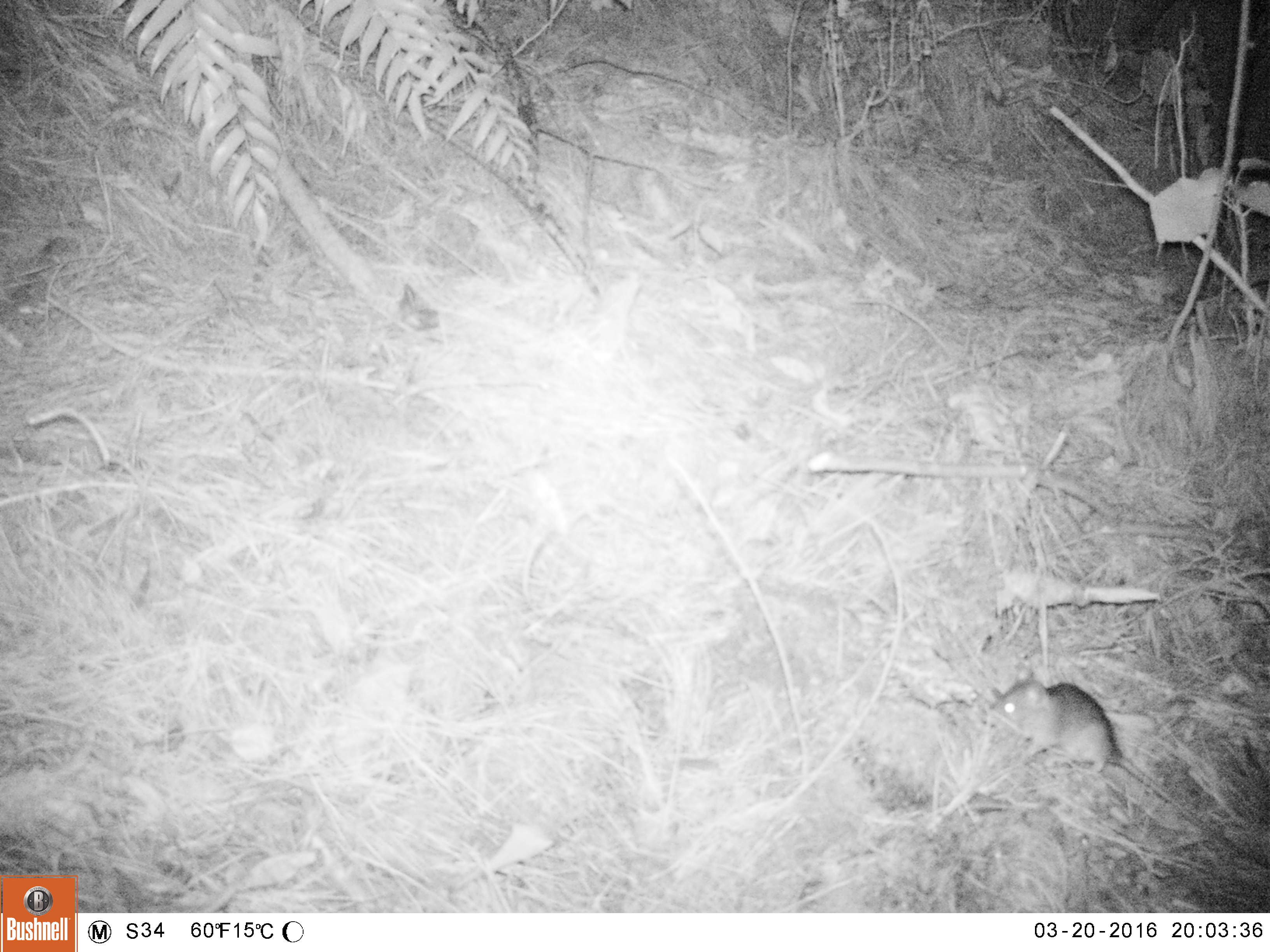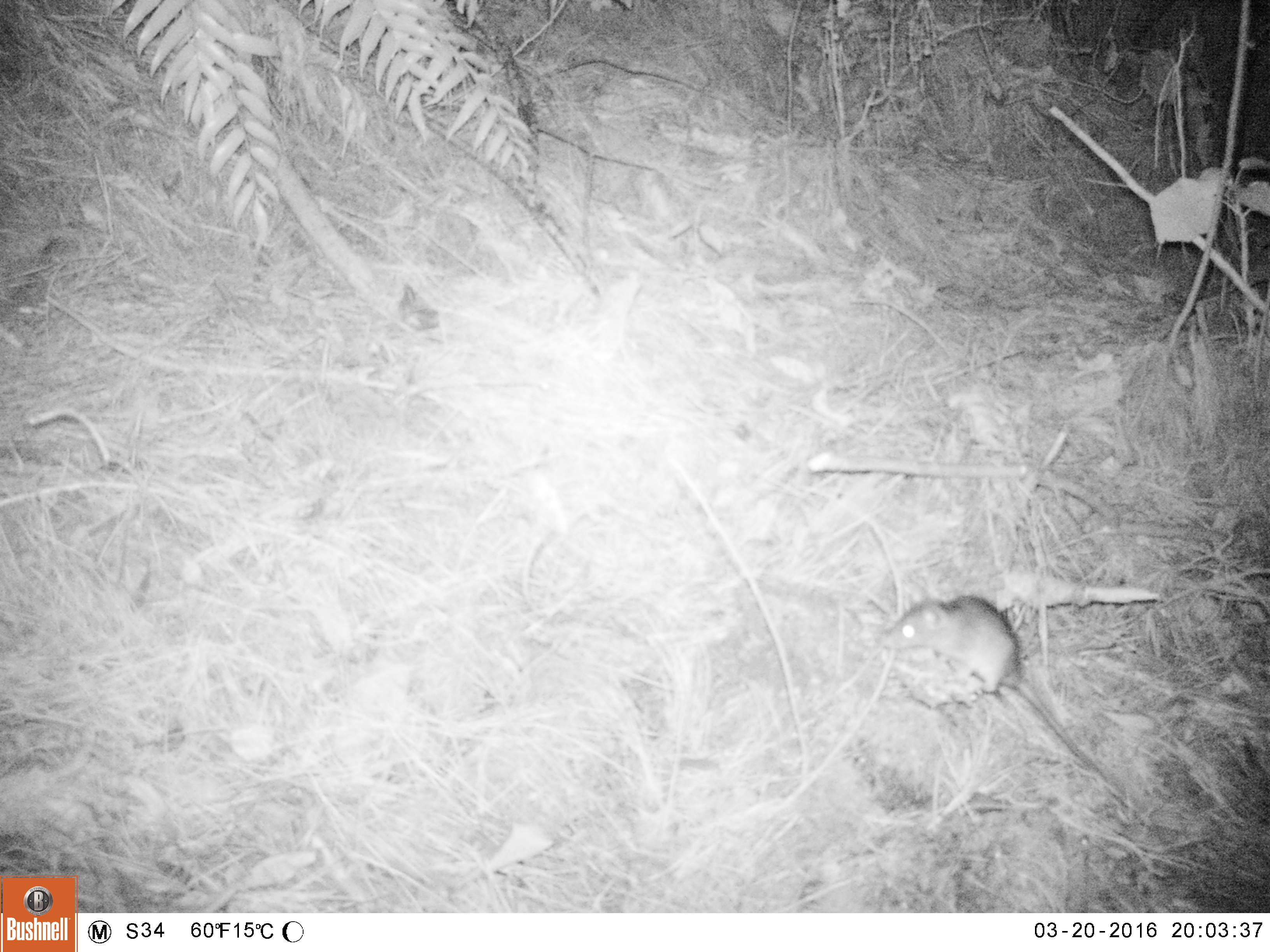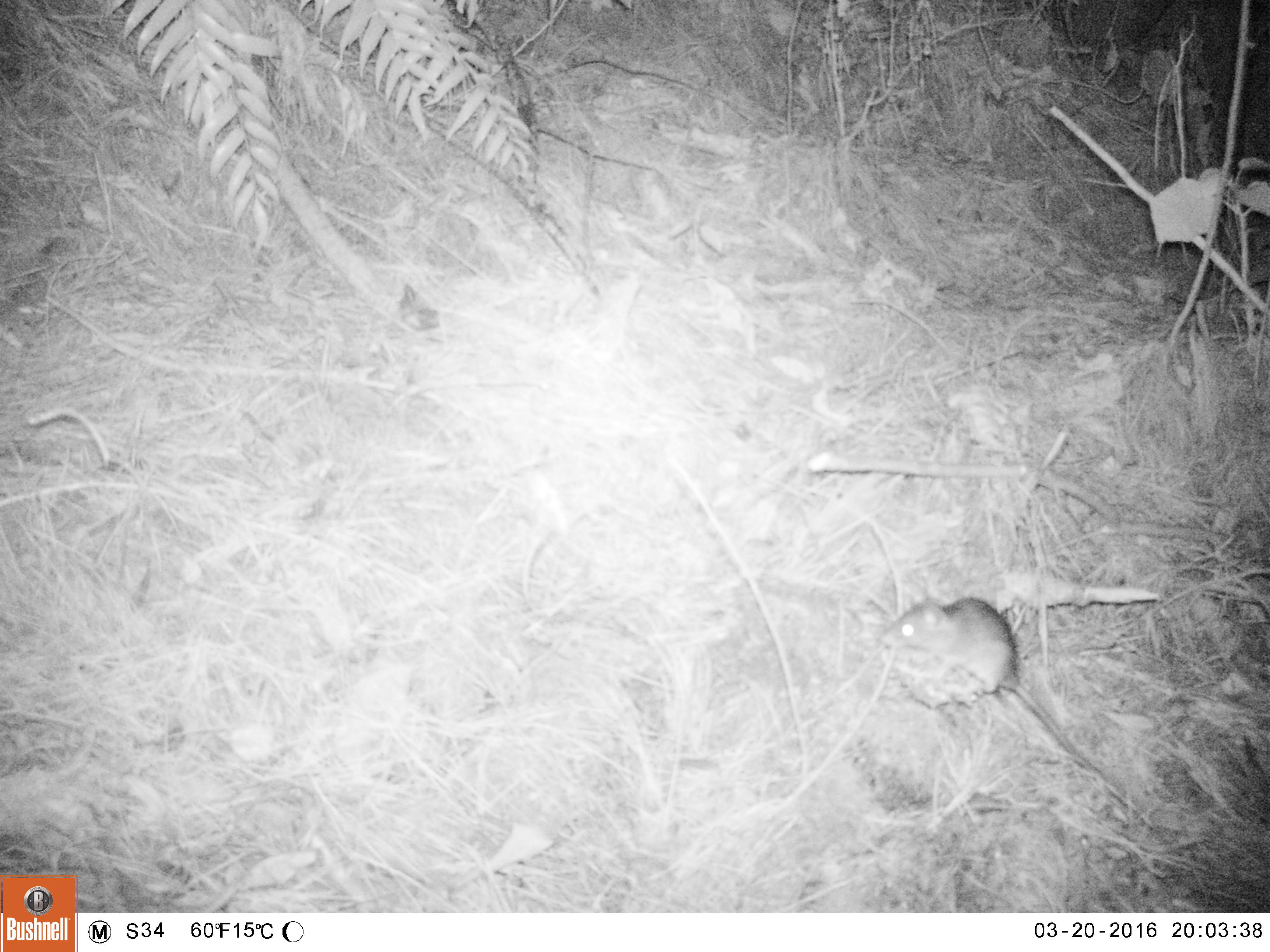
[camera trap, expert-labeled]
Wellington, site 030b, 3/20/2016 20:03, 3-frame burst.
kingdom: Animalia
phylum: Chordata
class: Mammalia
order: Rodentia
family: Muridae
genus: Rattus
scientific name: Rattus rattus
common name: ship rat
Ship rat (Rattus rattus).